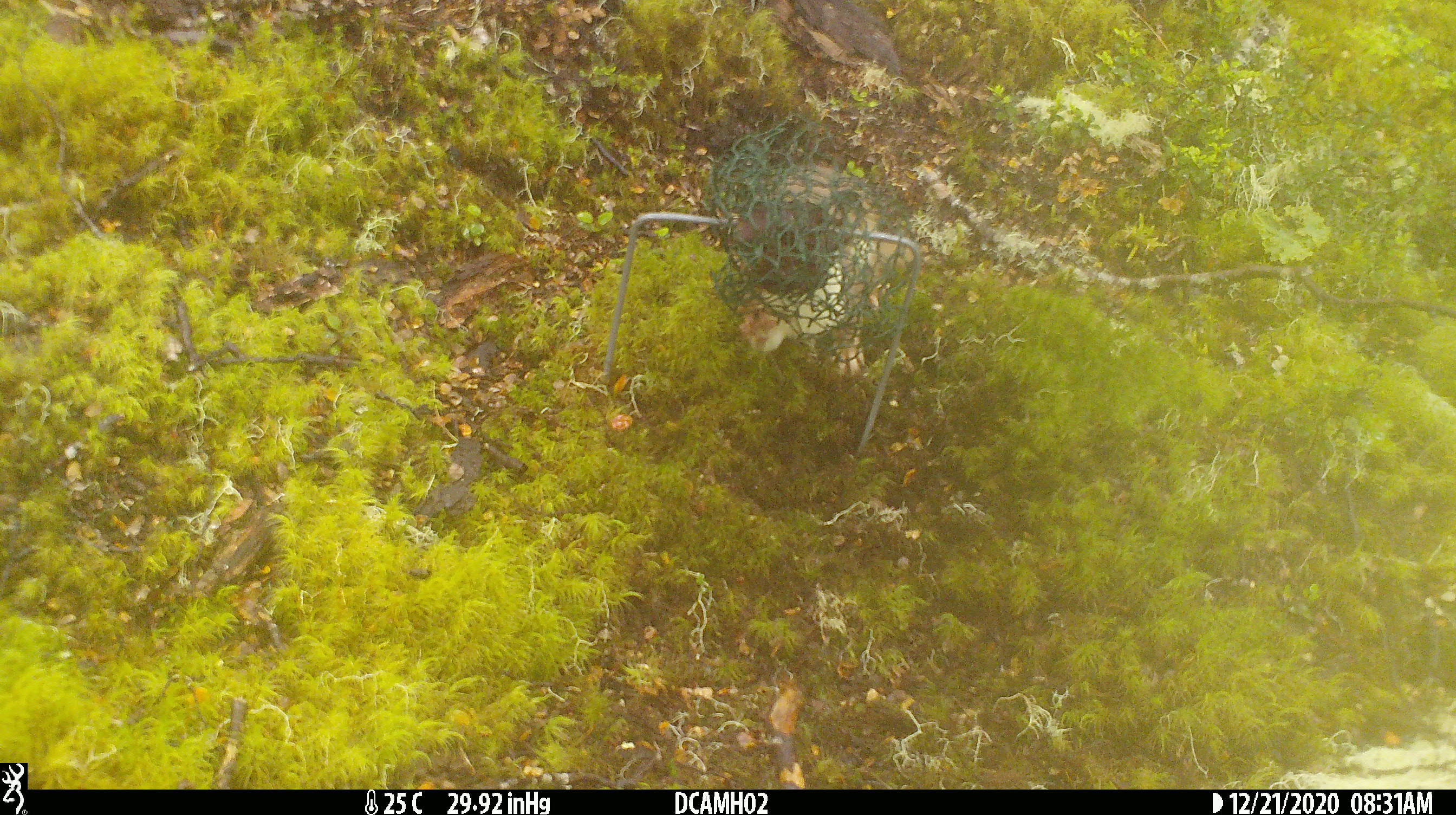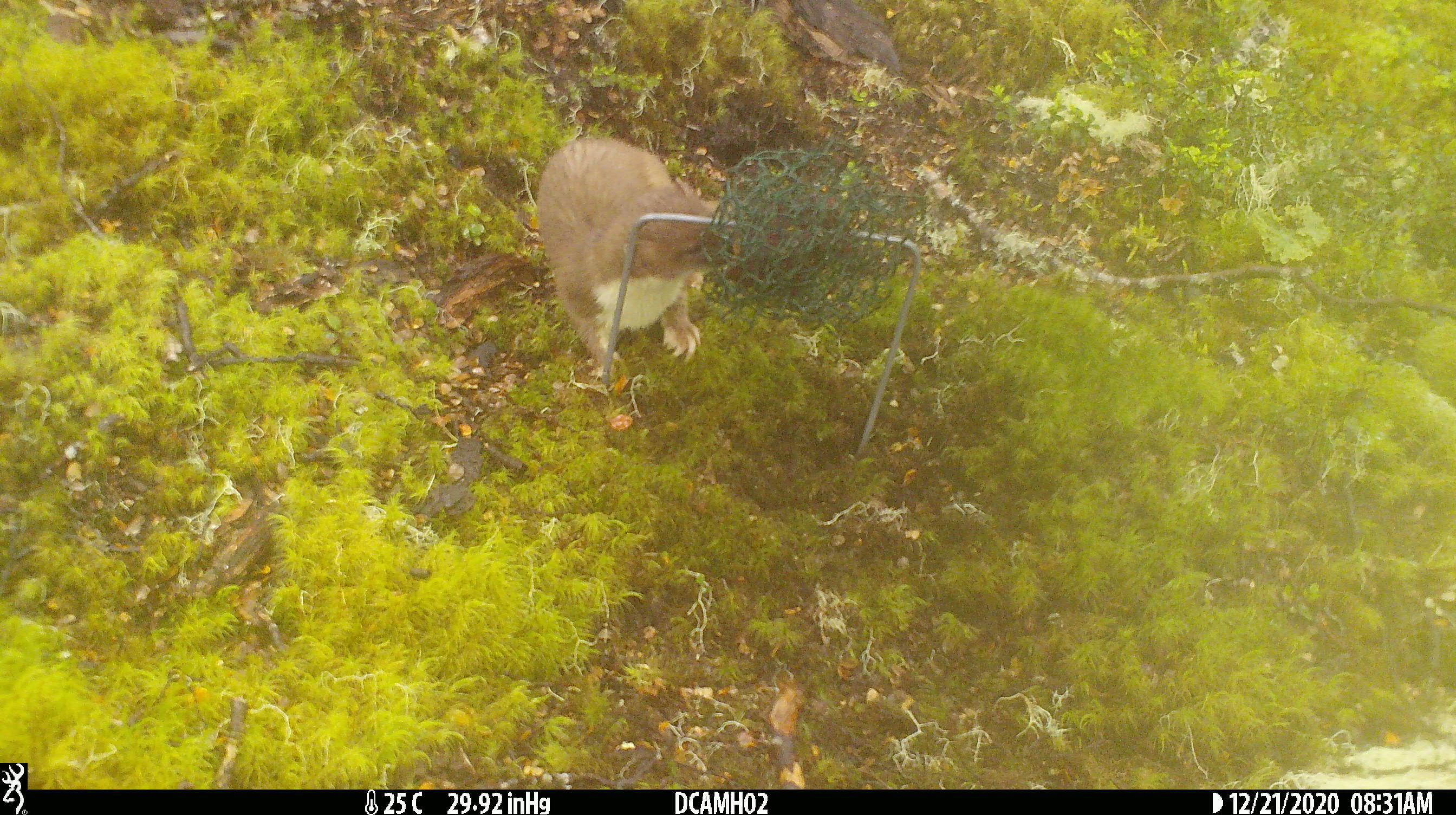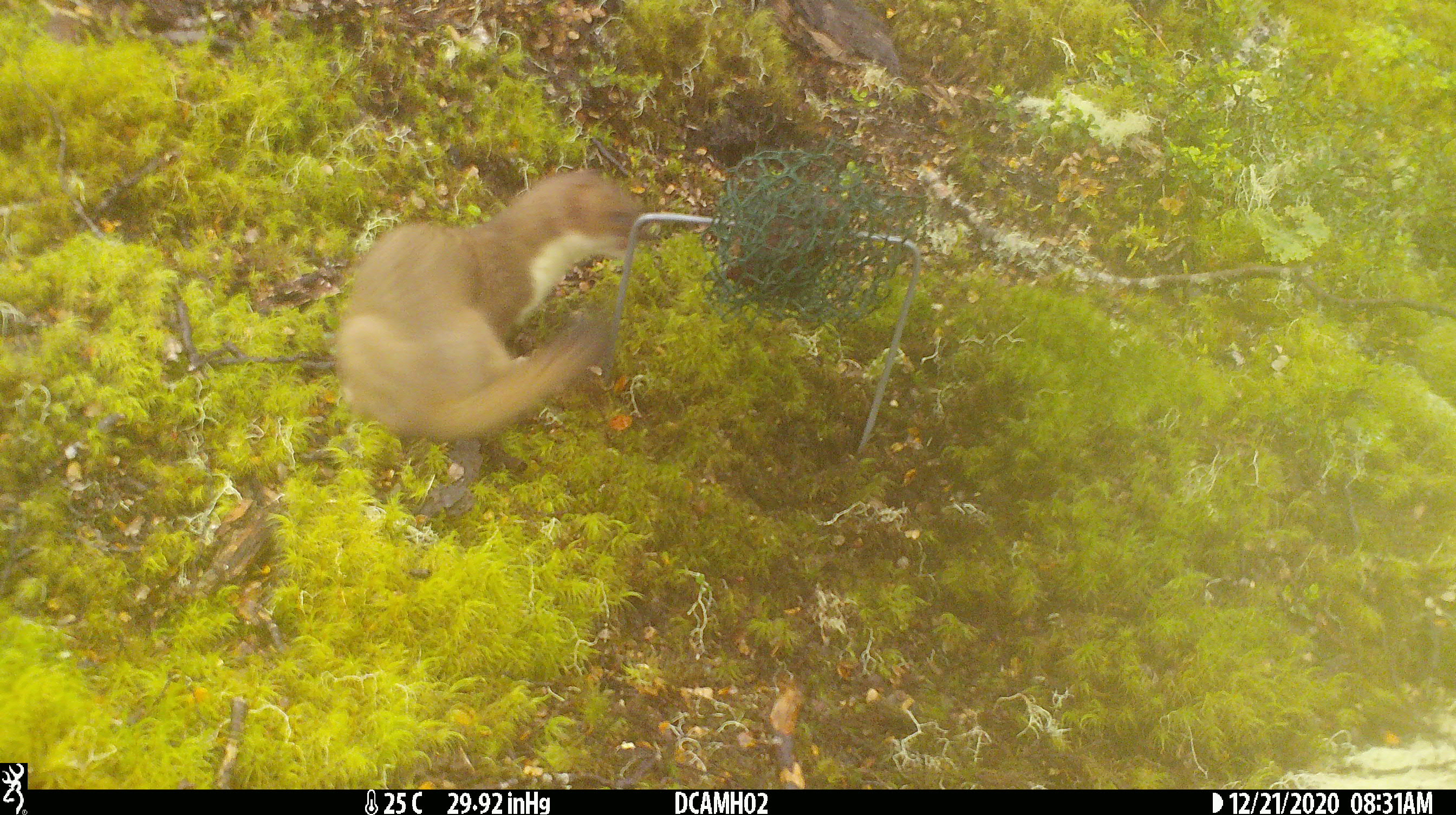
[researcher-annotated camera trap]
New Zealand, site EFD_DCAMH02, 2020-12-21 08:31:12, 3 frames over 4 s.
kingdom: Animalia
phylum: Chordata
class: Mammalia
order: Carnivora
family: Mustelidae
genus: Mustela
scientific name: Mustela erminea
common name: stoat